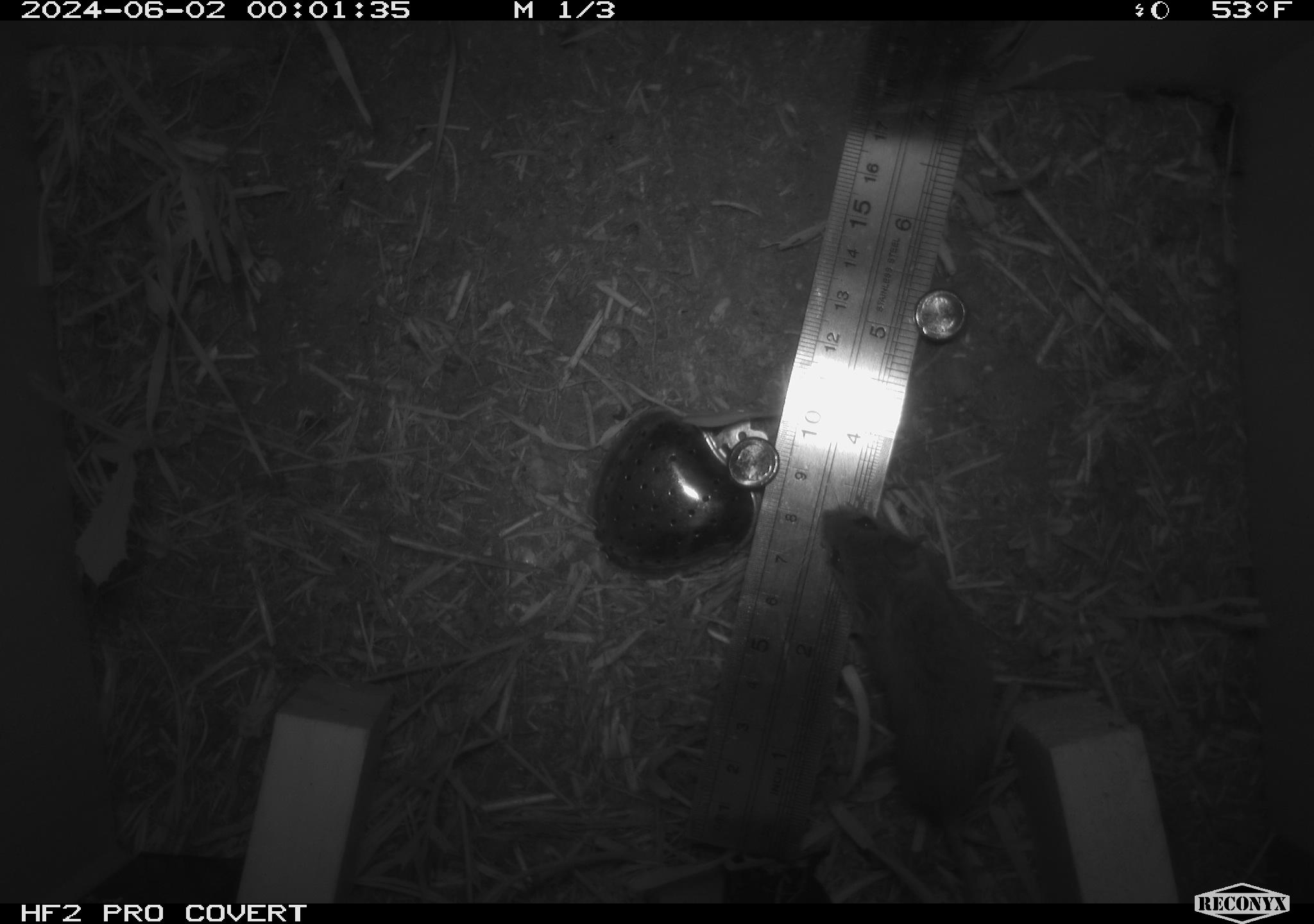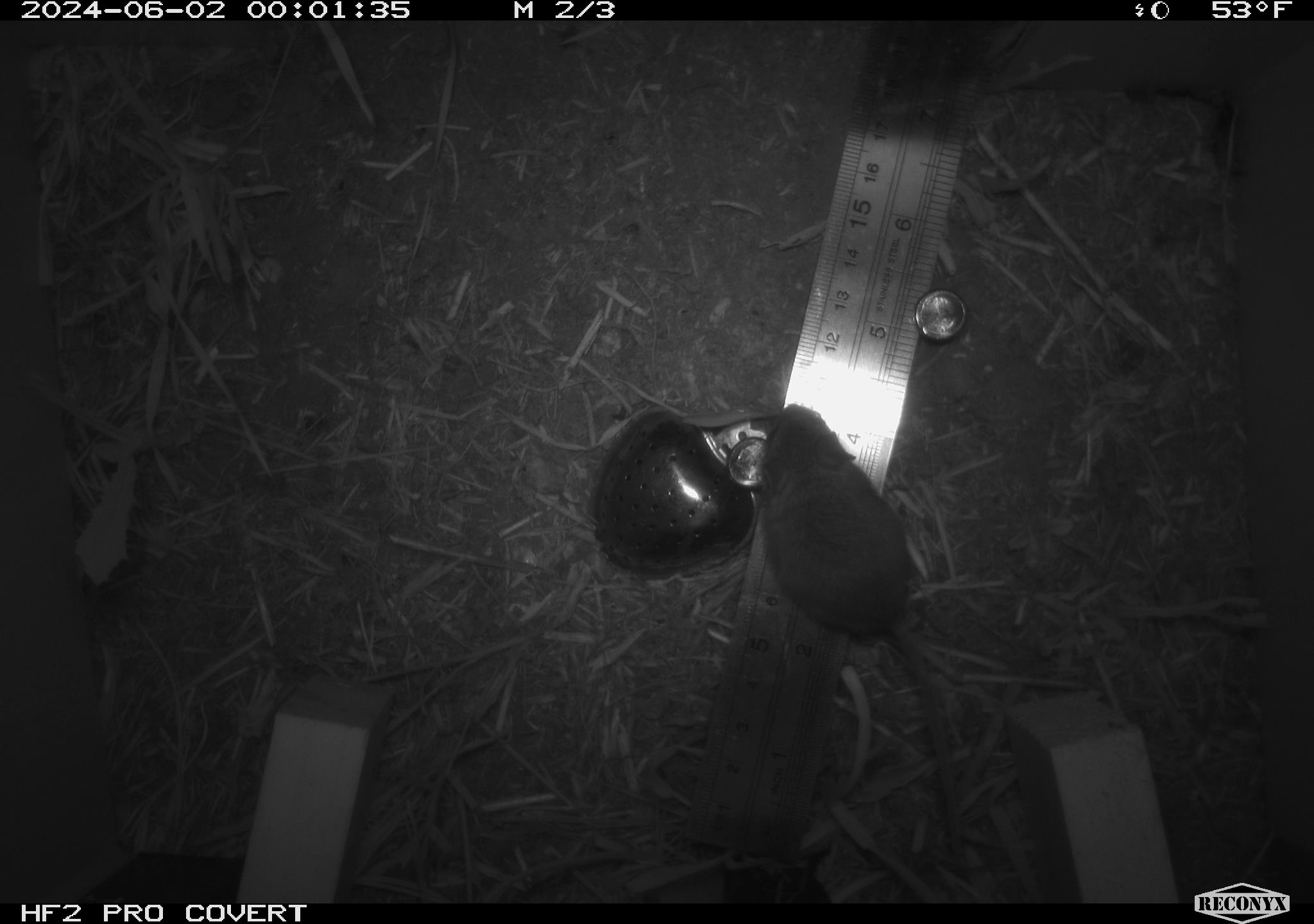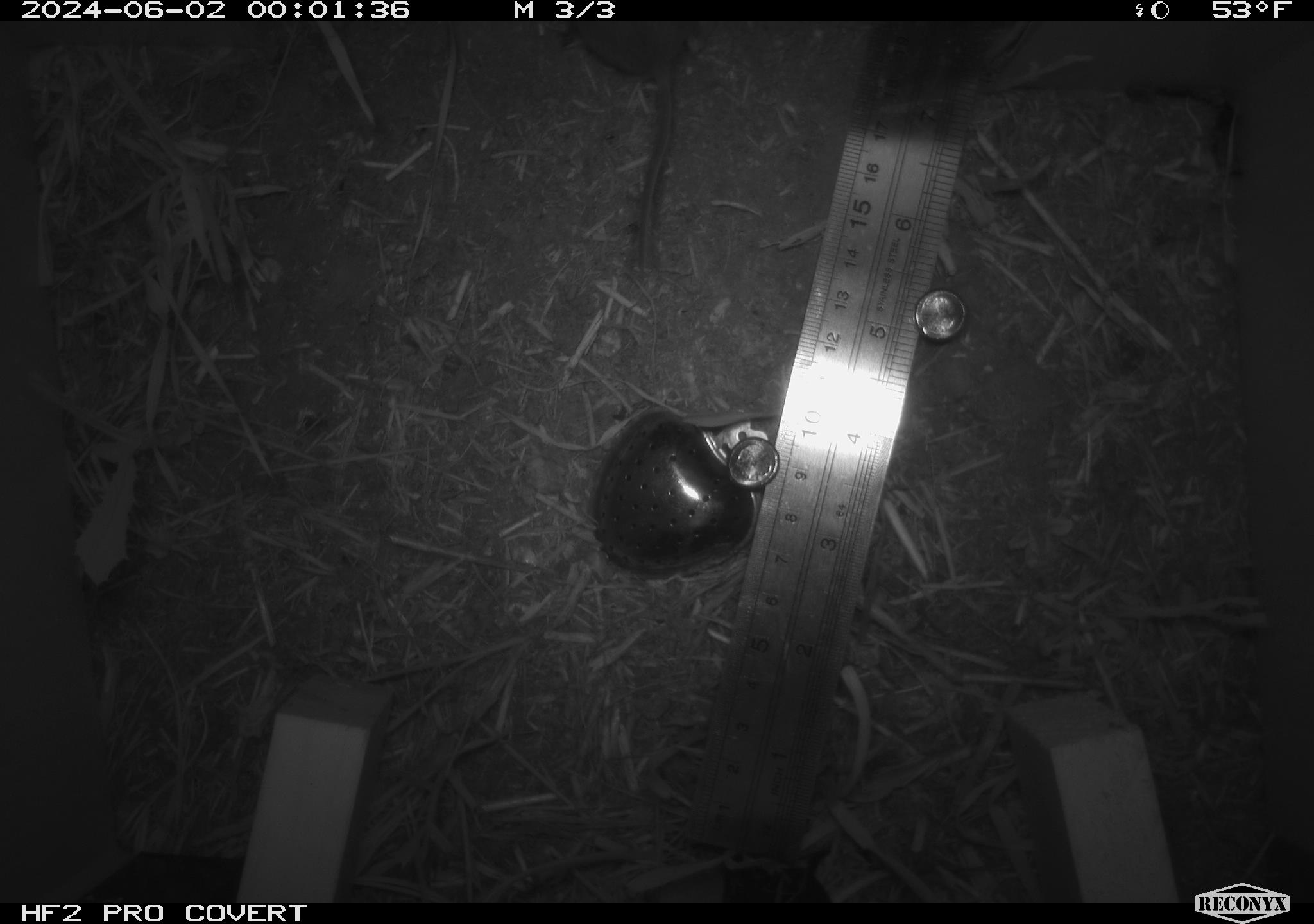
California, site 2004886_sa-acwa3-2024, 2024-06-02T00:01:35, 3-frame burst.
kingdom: Animalia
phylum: Chordata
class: Mammalia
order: Rodentia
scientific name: Rodentia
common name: mouse species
Mouse species (Rodentia).